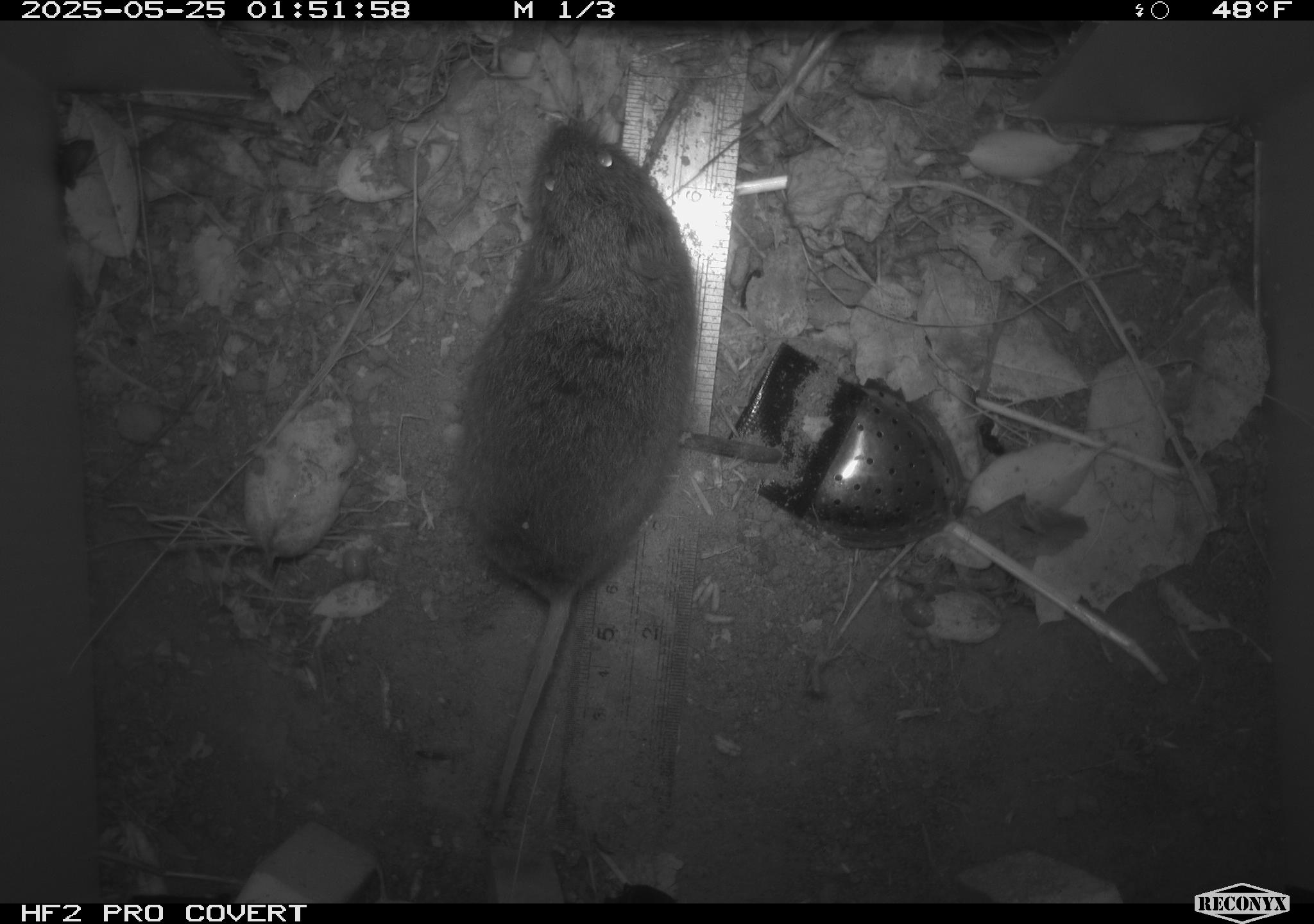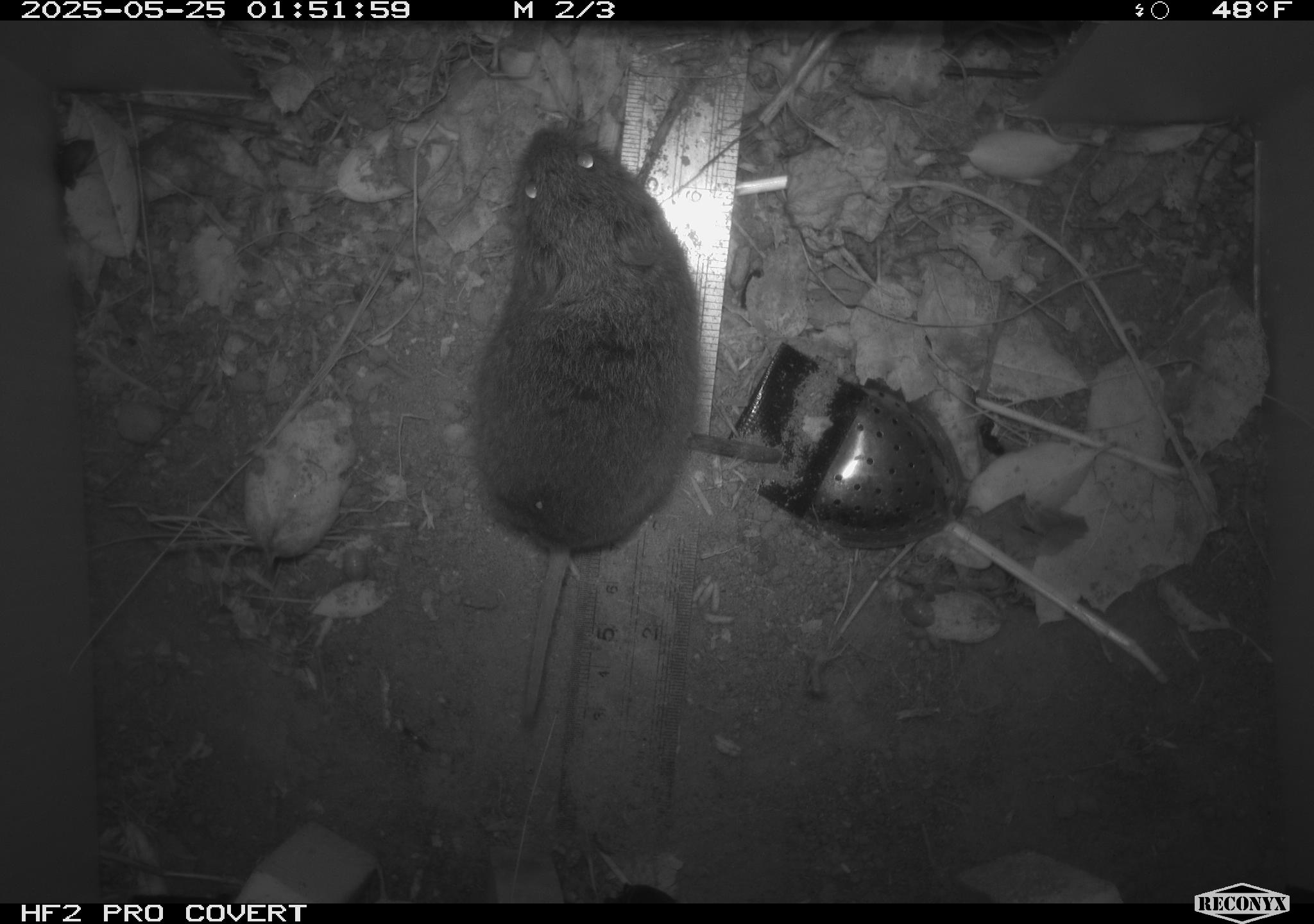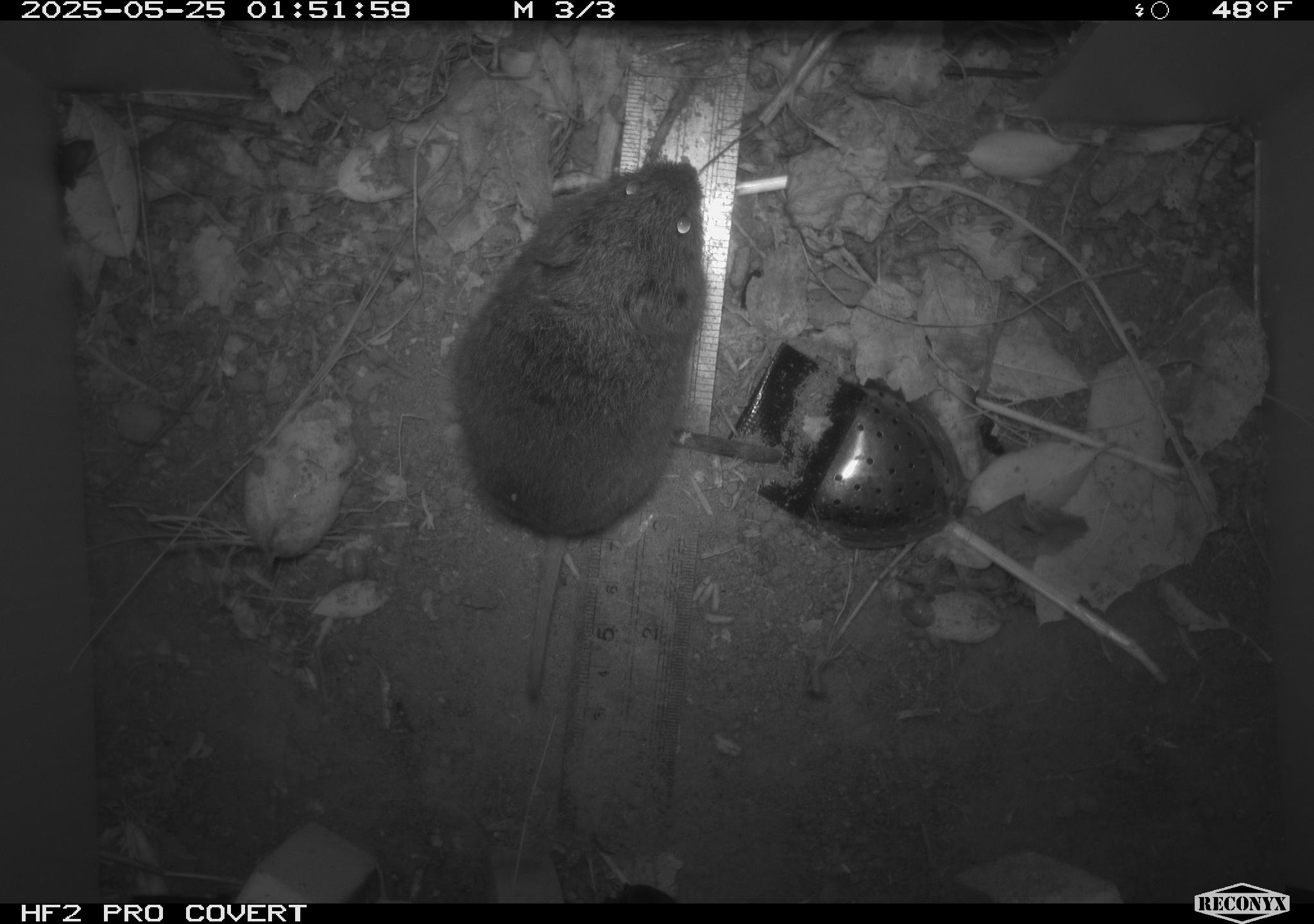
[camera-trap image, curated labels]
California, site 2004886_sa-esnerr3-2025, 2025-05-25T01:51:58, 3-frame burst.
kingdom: Animalia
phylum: Chordata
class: Mammalia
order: Rodentia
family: Cricetidae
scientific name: Arvicolinae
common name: voles, lemmings, and muskrats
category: arvicolinae subfamily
Arvicolinae subfamily (voles, lemmings, and muskrats) (Arvicolinae).